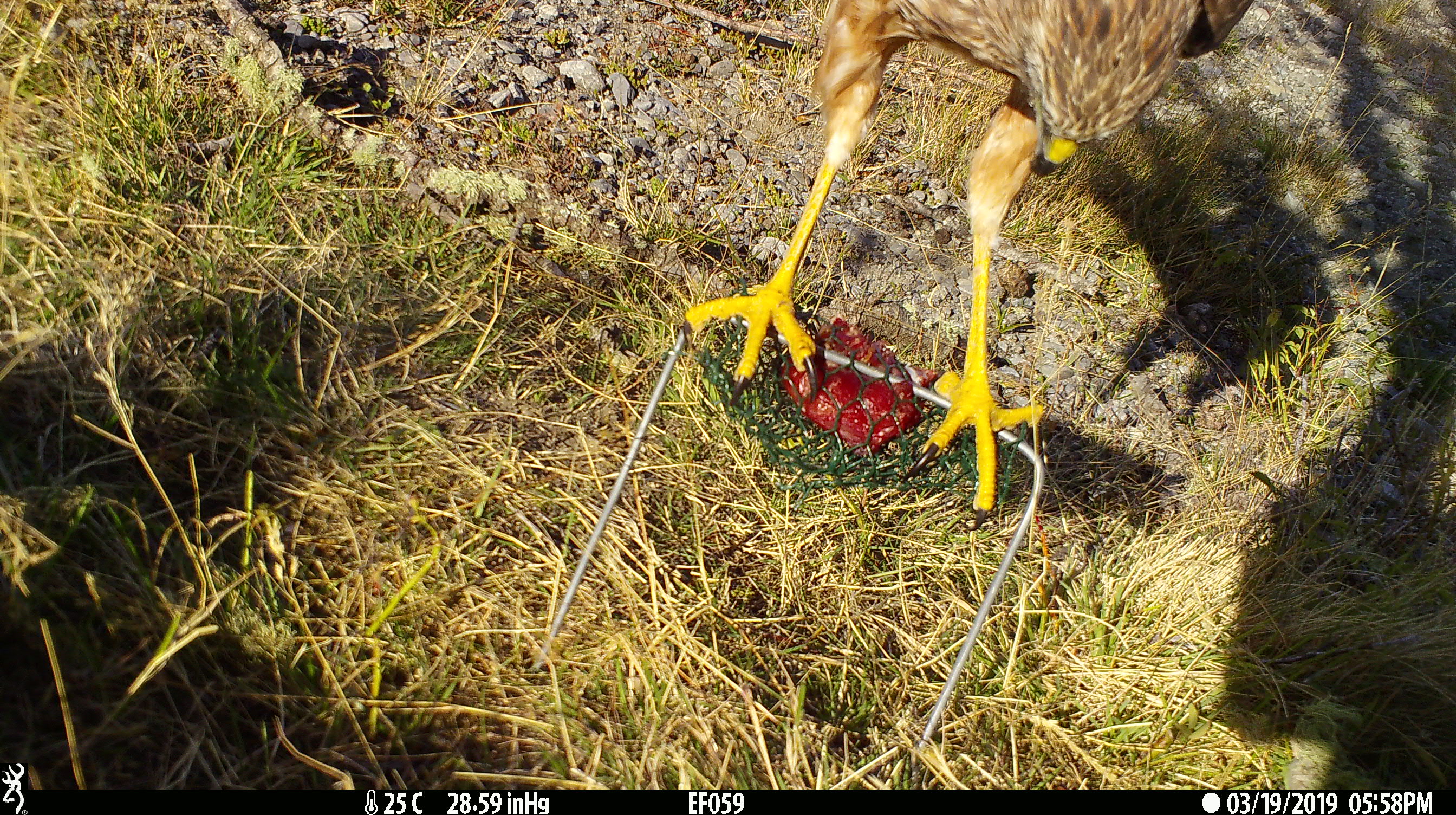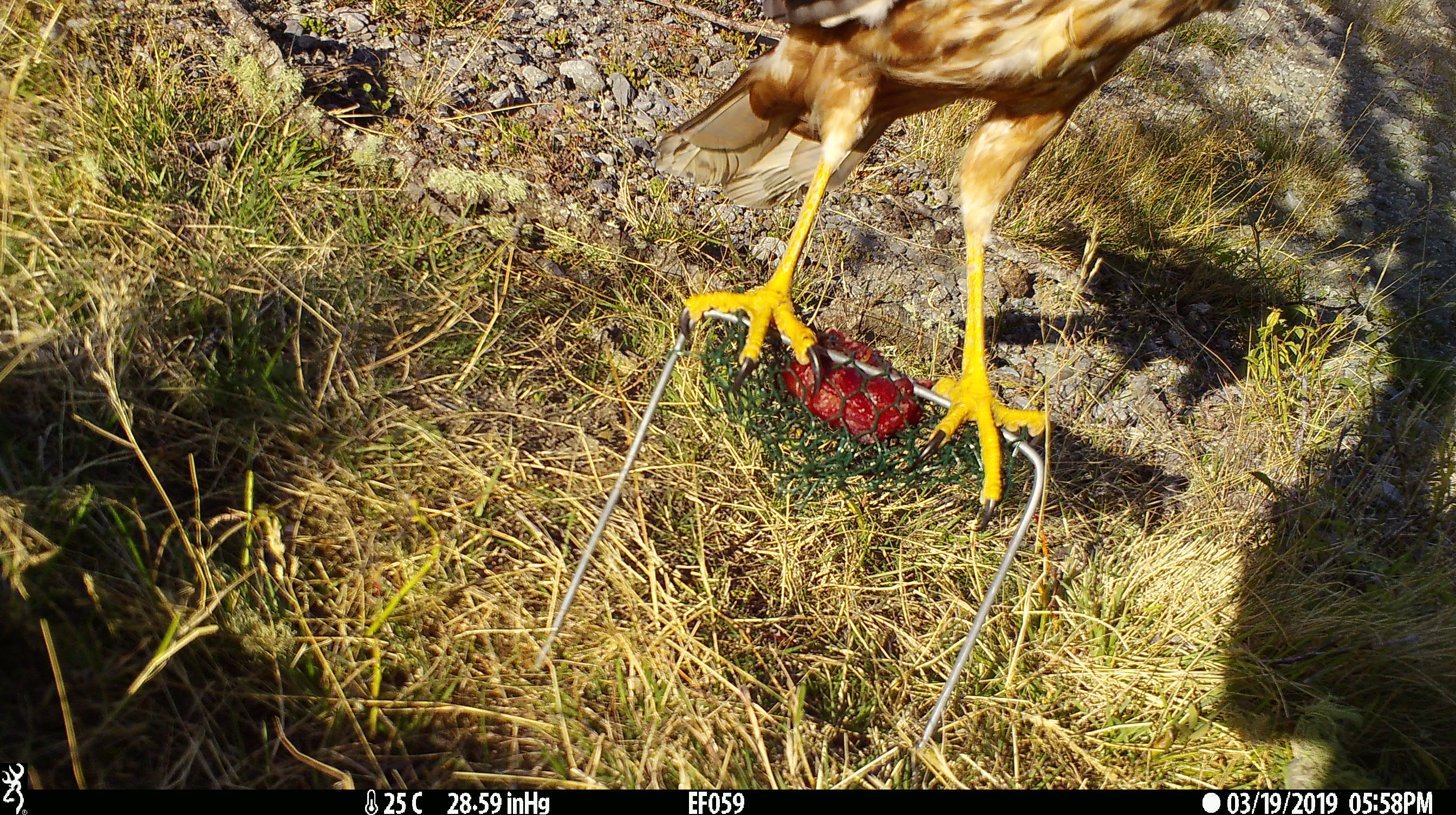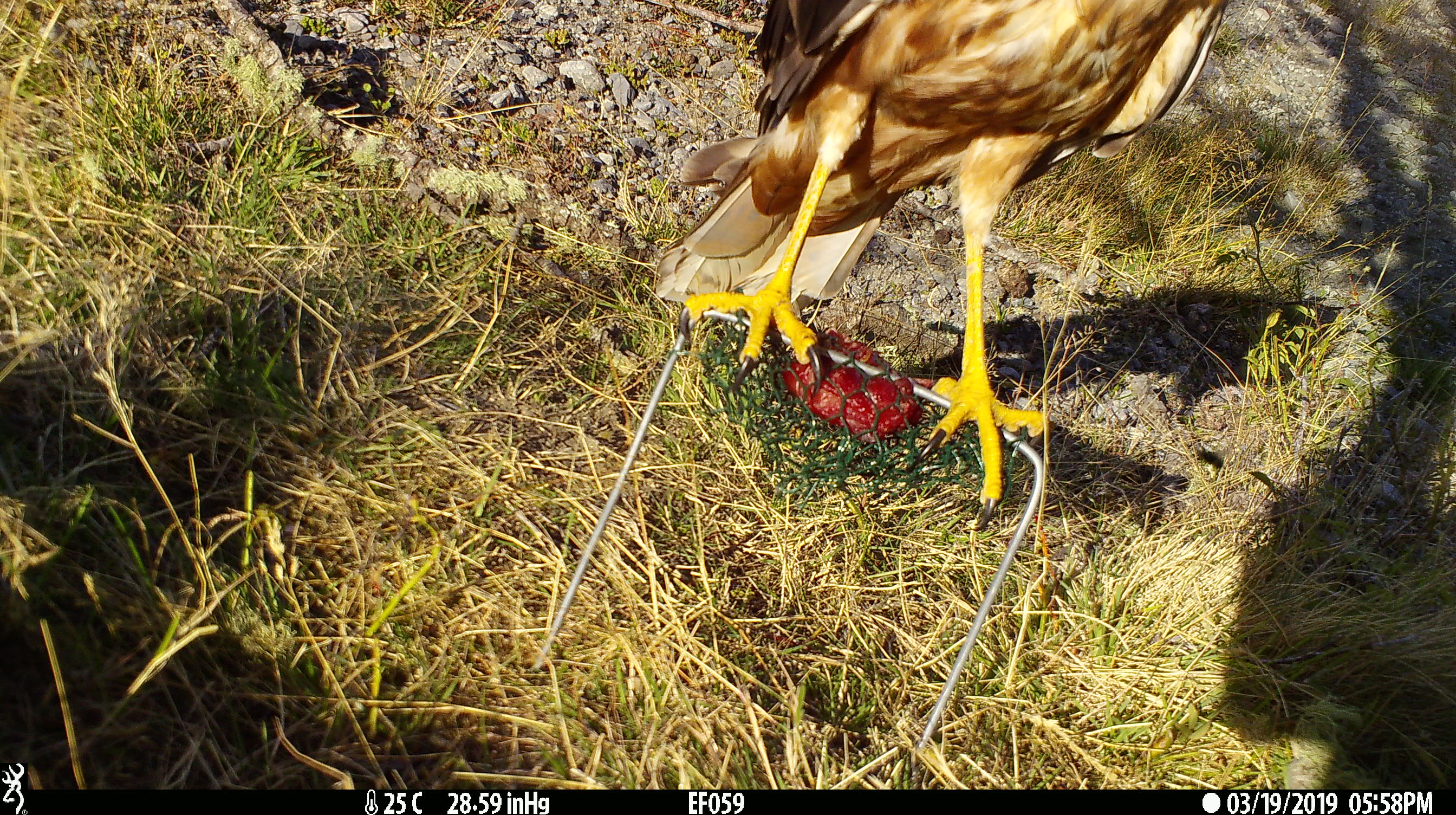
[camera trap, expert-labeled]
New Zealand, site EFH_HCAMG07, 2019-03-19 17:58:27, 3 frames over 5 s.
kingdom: Animalia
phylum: Chordata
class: Aves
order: Accipitriformes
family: Accipitridae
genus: Circus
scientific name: Circus approximans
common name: swamp harrier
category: harrier